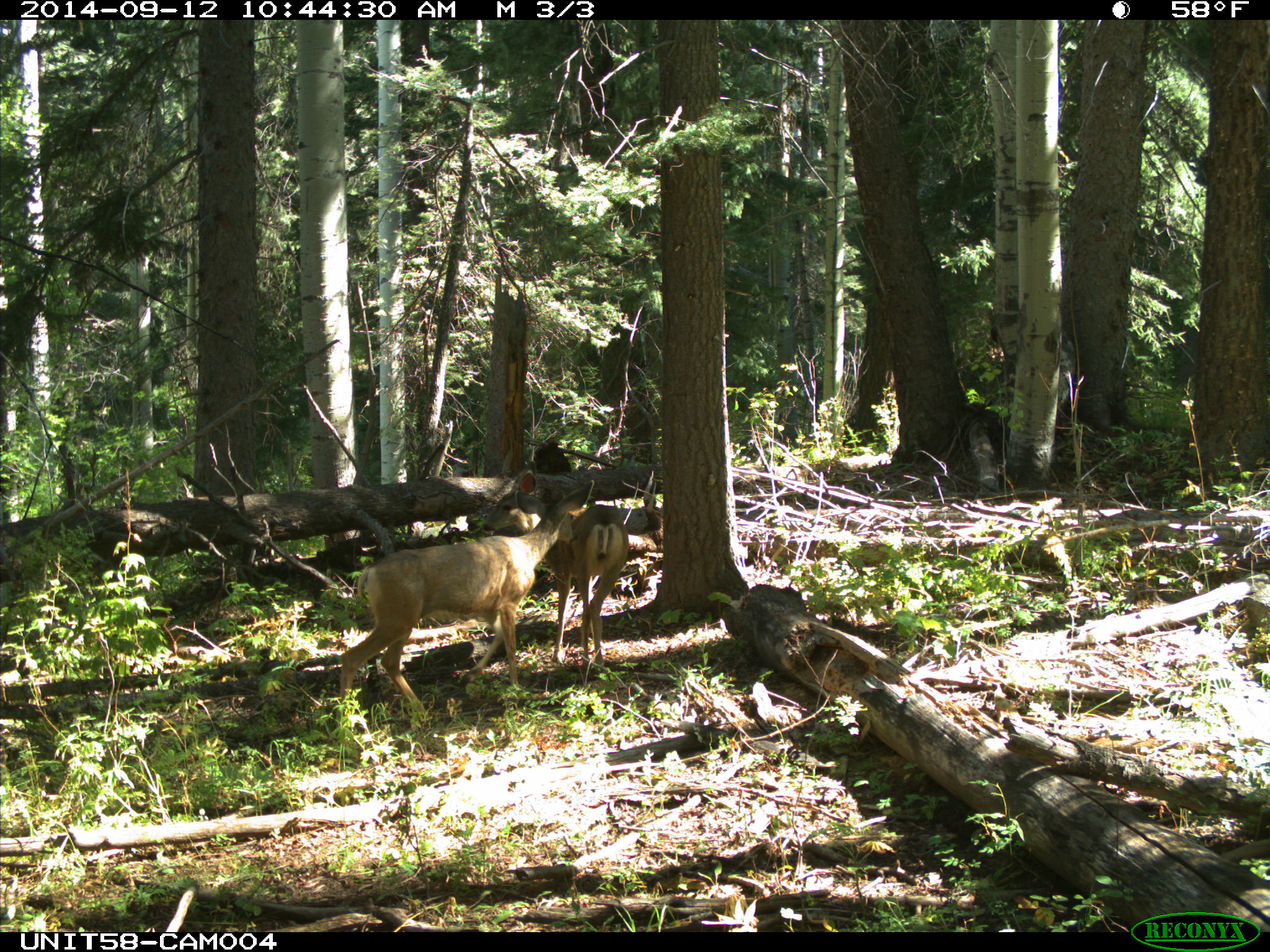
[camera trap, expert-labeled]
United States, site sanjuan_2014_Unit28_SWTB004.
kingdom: Animalia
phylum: Chordata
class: Mammalia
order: Artiodactyla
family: Cervidae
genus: Odocoileus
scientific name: Odocoileus hemionus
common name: mule deer